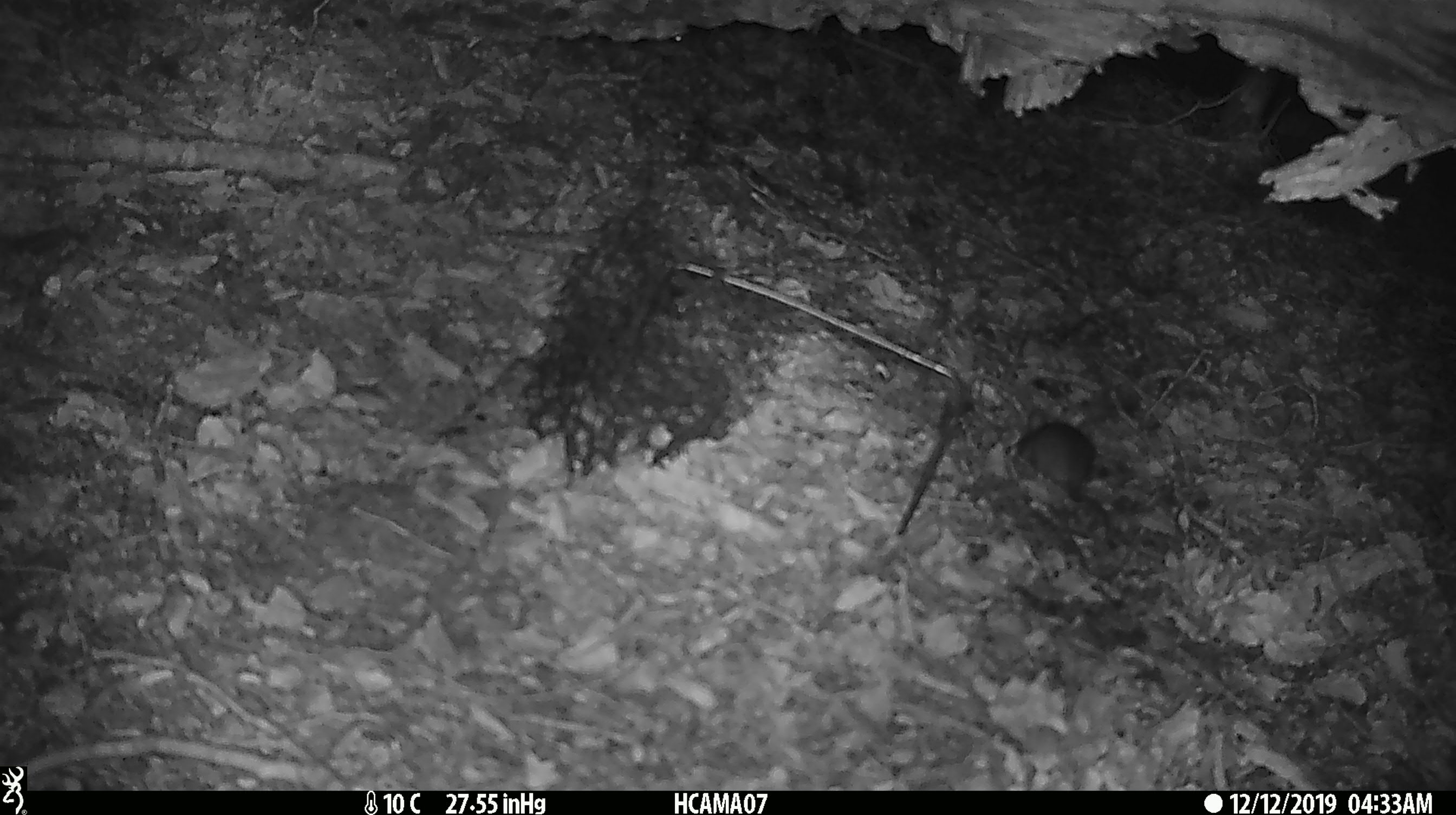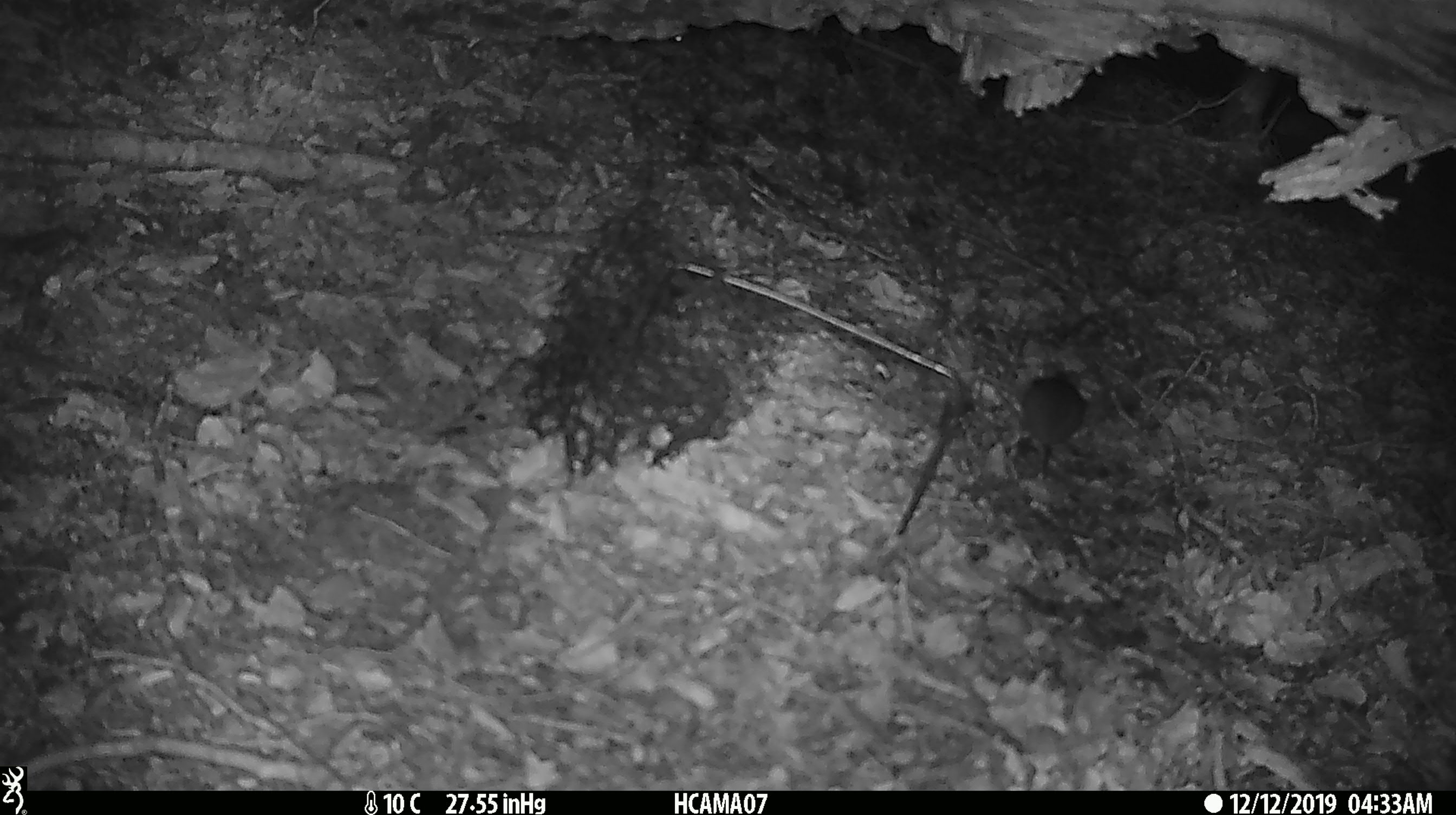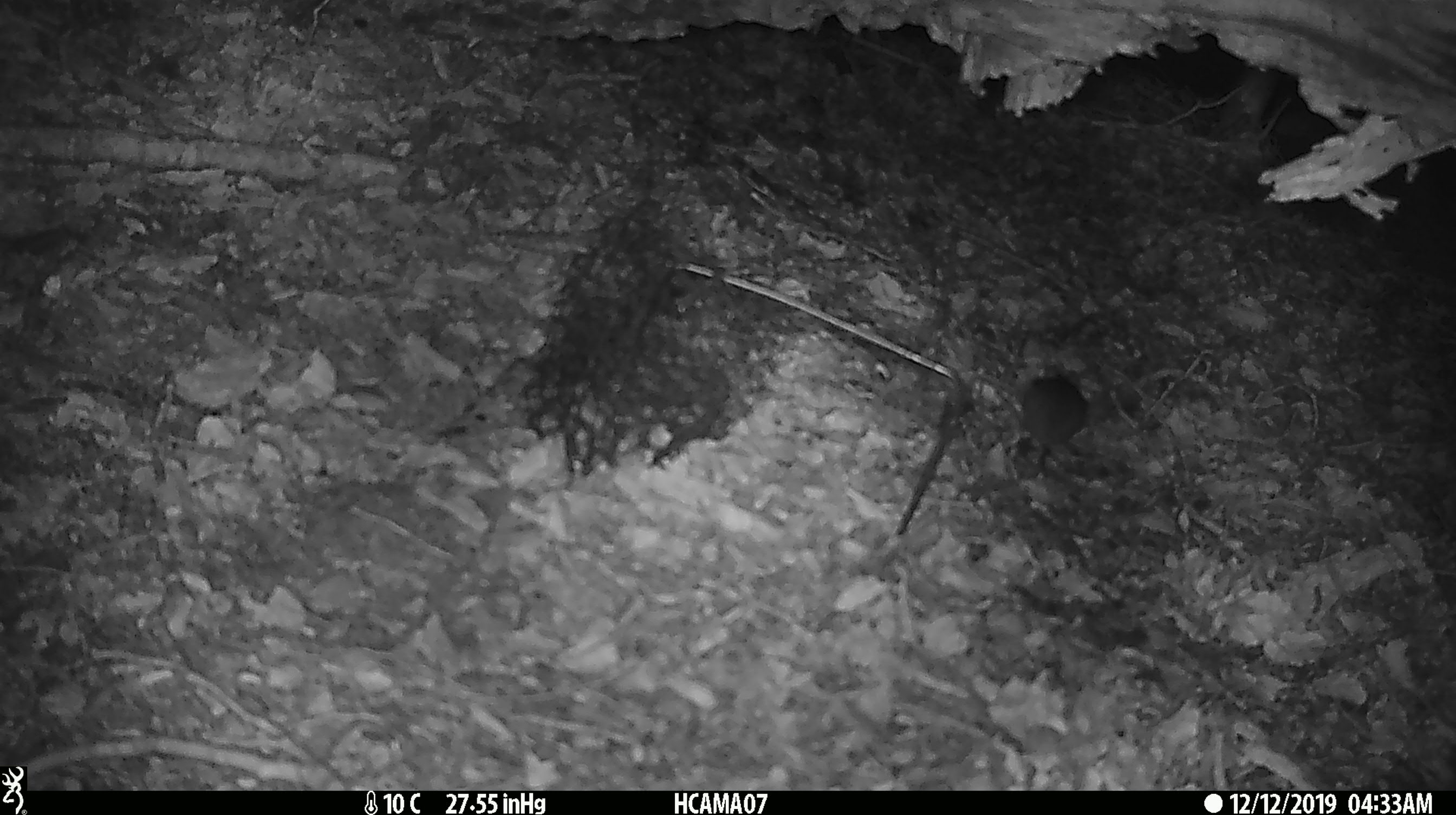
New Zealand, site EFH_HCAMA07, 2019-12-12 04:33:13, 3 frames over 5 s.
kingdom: Animalia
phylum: Chordata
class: Mammalia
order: Rodentia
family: Muridae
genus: Mus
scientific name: Mus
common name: mouse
Mouse (Mus).